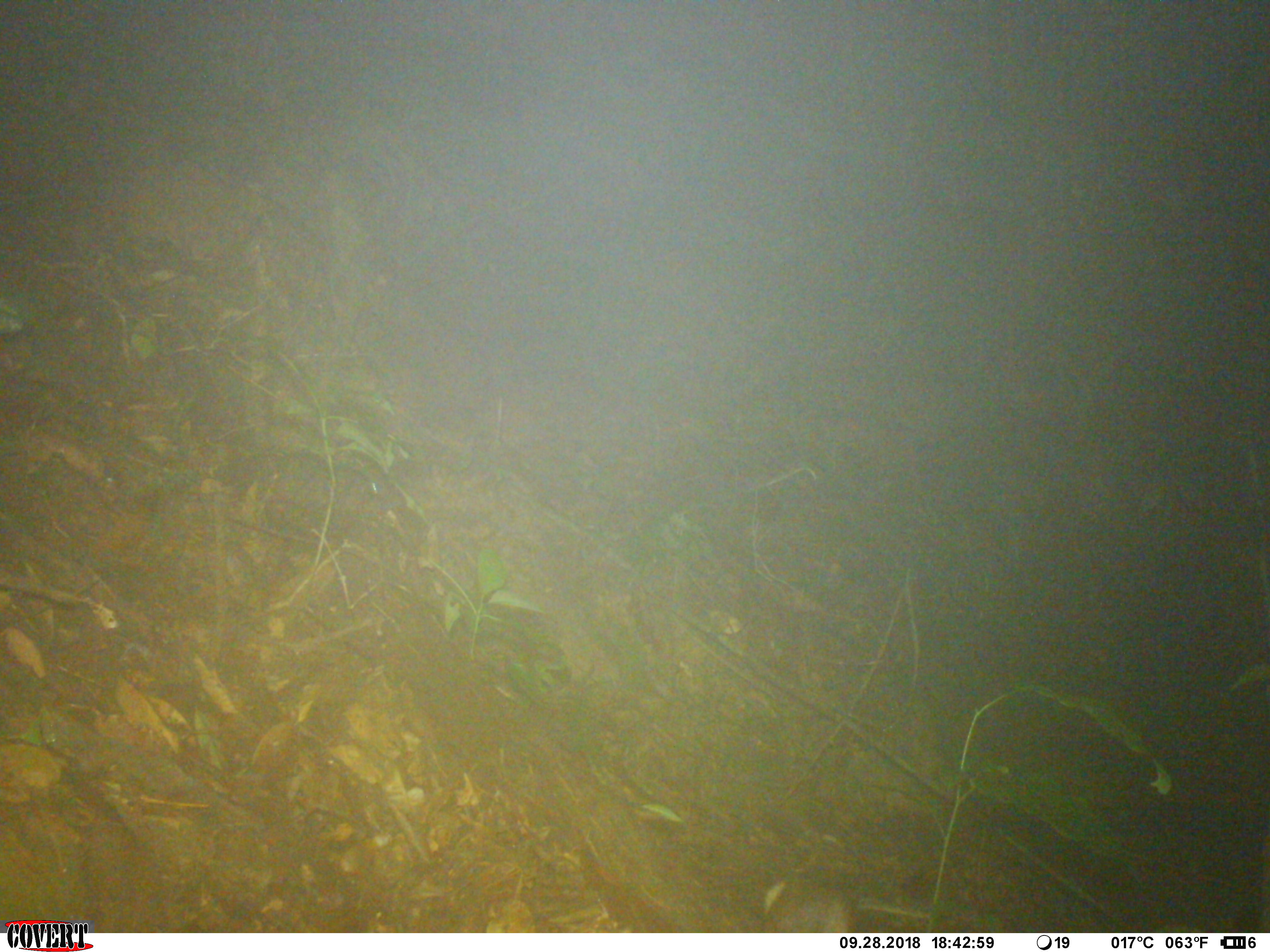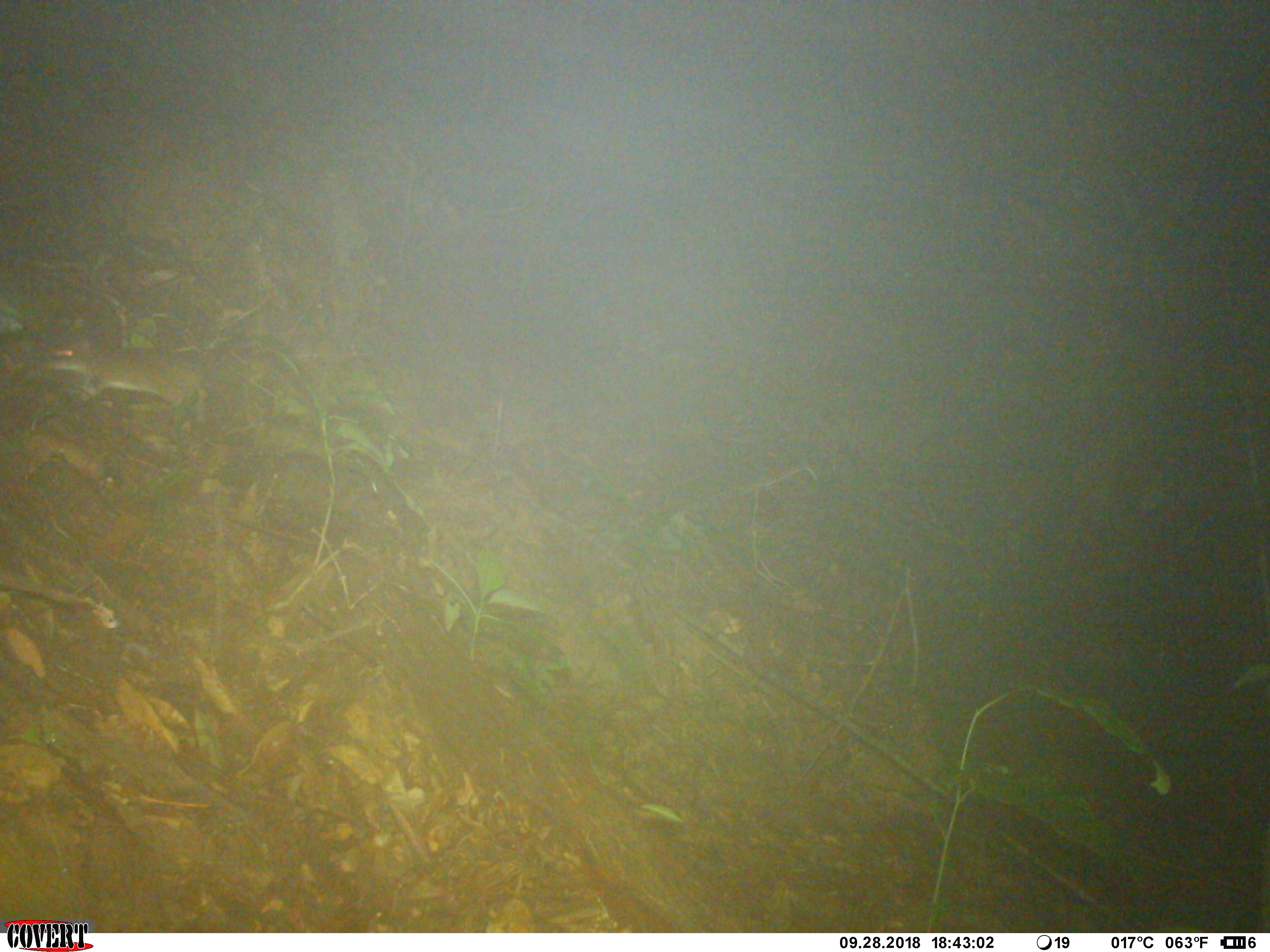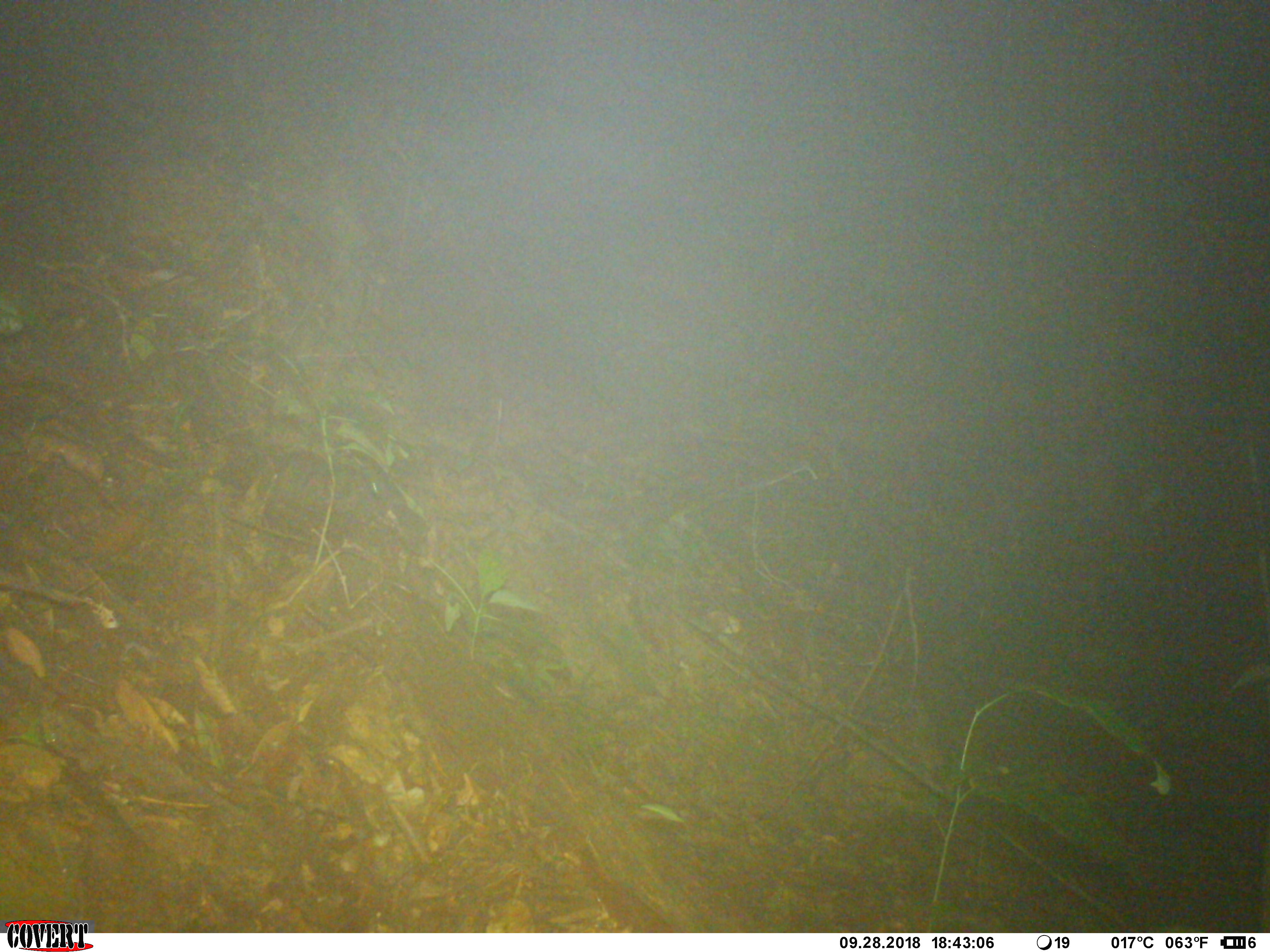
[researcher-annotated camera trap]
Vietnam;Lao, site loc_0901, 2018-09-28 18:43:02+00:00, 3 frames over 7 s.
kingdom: Animalia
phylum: Chordata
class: Mammalia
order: Rodentia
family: Muridae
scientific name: Muridae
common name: old-world mice and rats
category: unidentified murid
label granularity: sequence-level